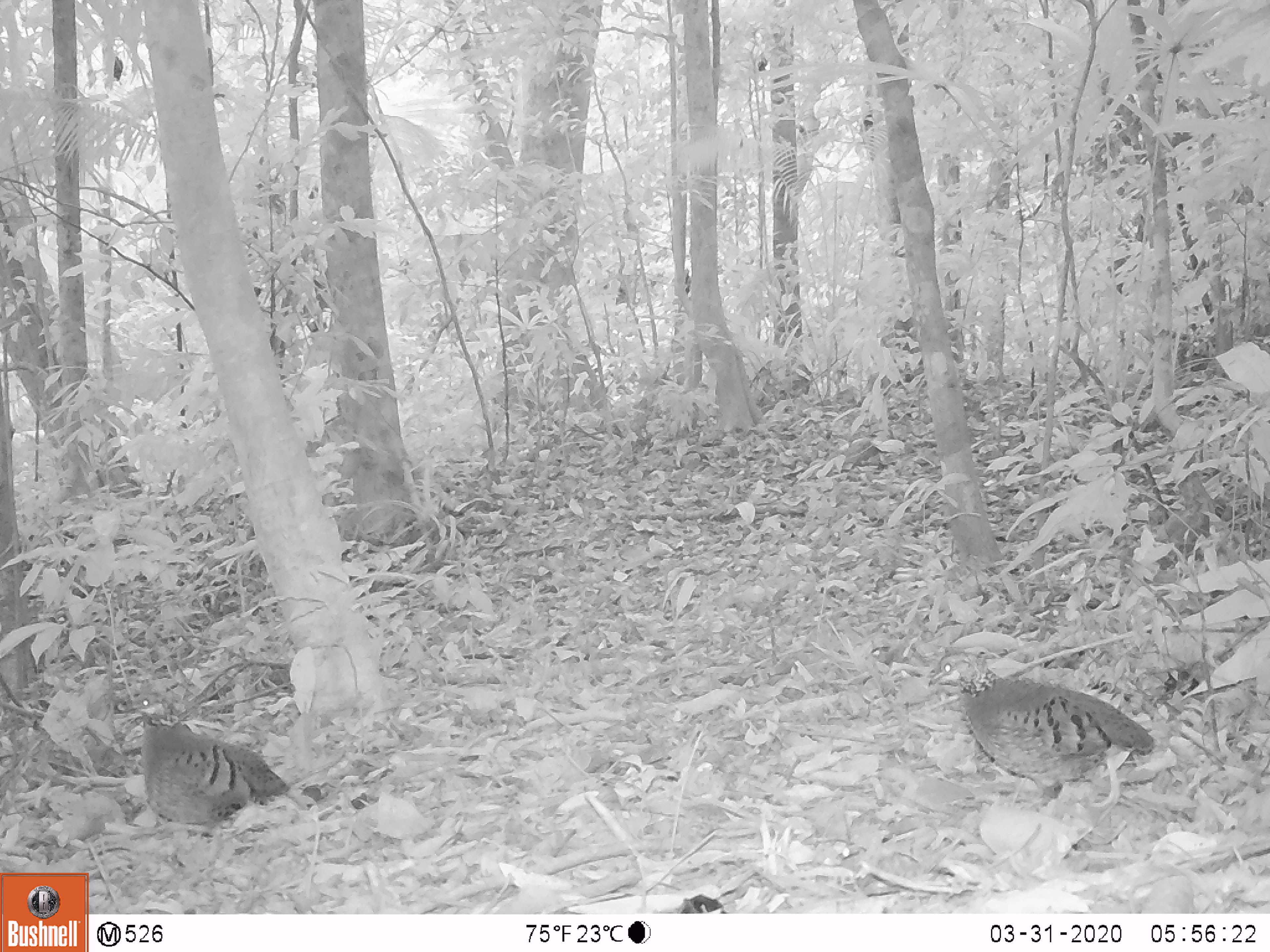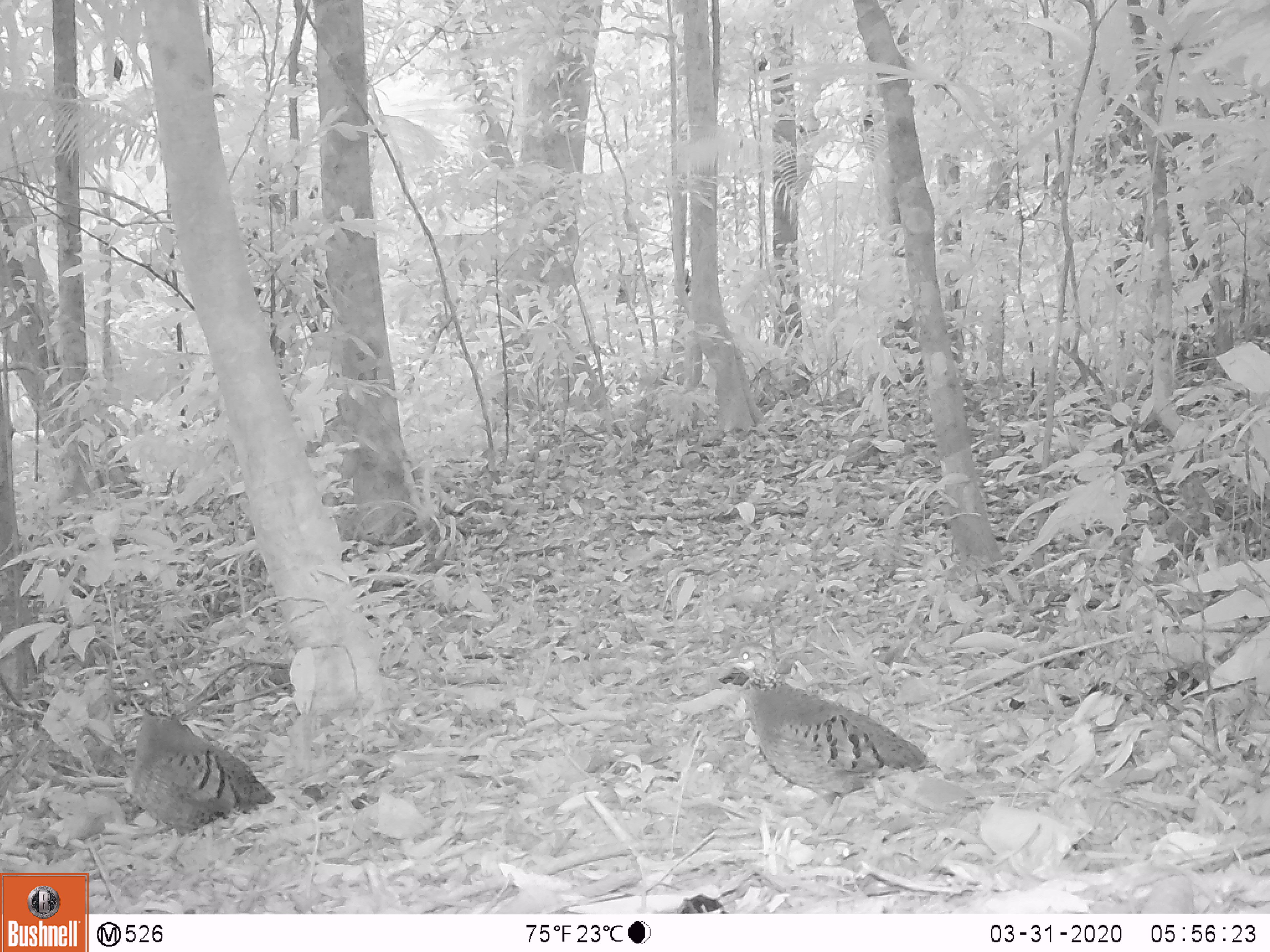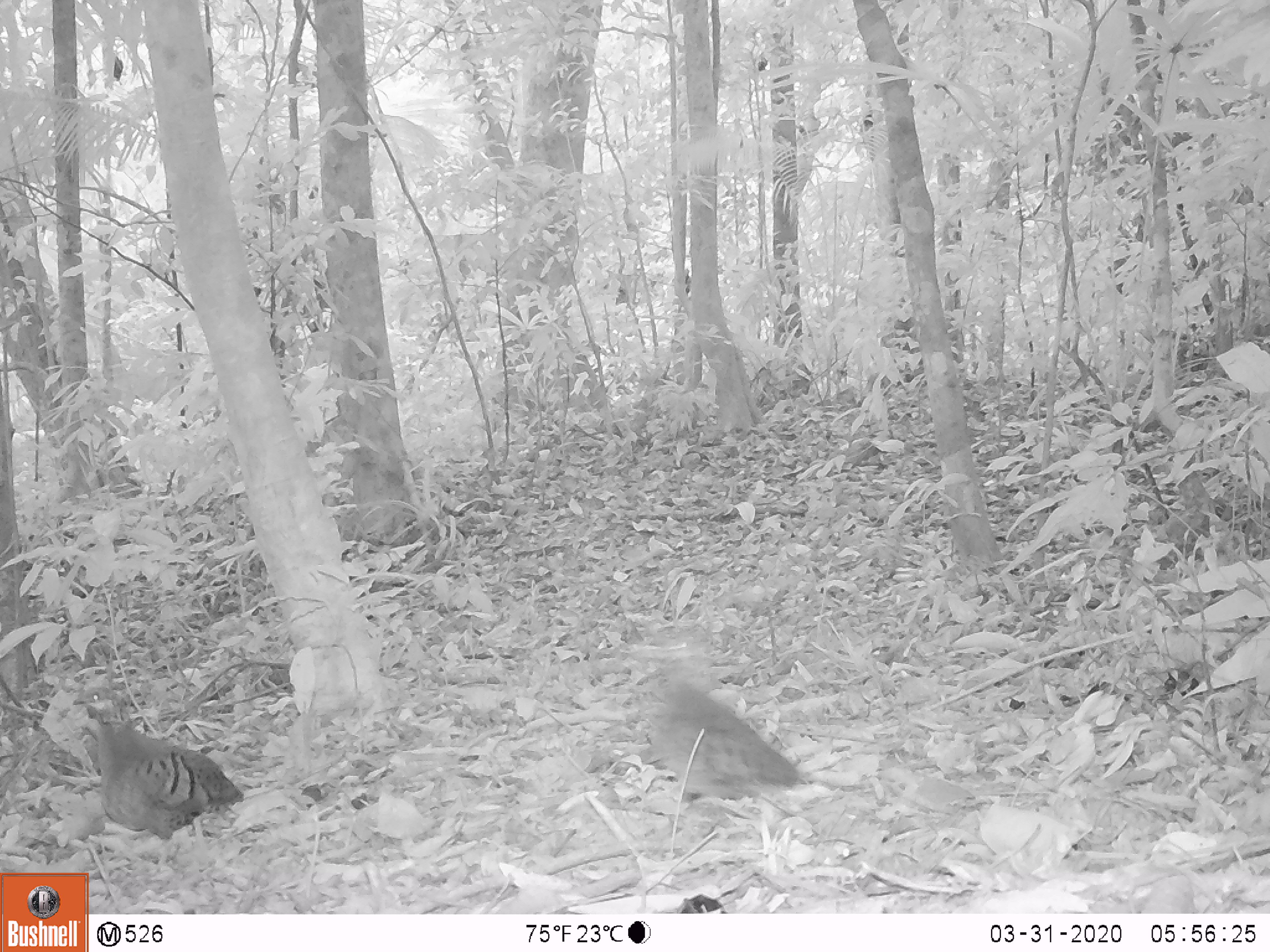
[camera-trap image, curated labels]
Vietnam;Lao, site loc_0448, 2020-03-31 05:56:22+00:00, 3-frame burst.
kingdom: Animalia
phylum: Chordata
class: Aves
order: Galliformes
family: Phasianidae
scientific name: Phasianidae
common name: partridge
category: unidentified partridge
Unidentified partridge (partridge) (Phasianidae). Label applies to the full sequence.